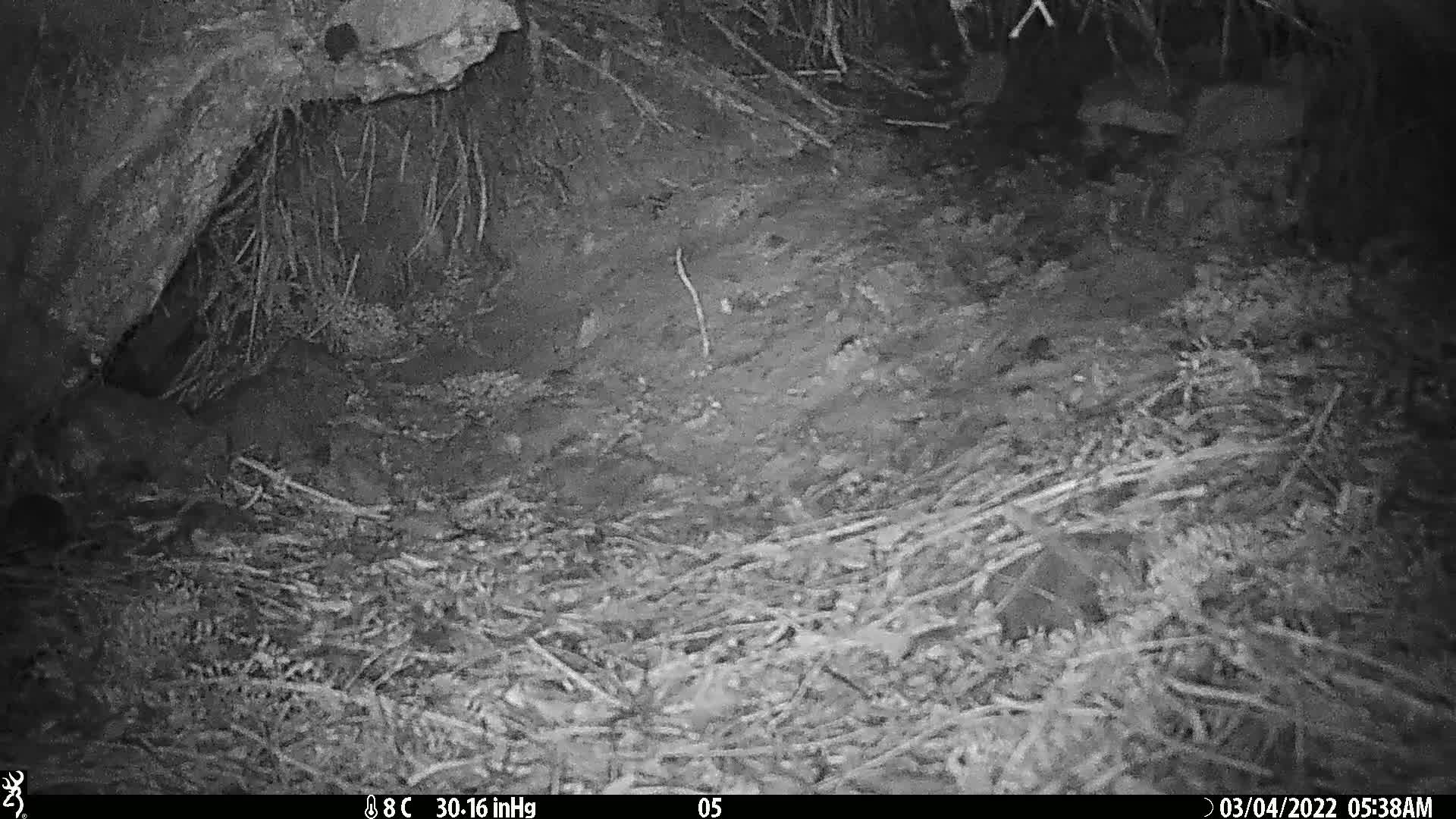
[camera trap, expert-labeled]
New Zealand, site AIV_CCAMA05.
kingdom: Animalia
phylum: Chordata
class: Mammalia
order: Rodentia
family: Muridae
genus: Mus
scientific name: Mus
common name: mouse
Mouse (Mus).